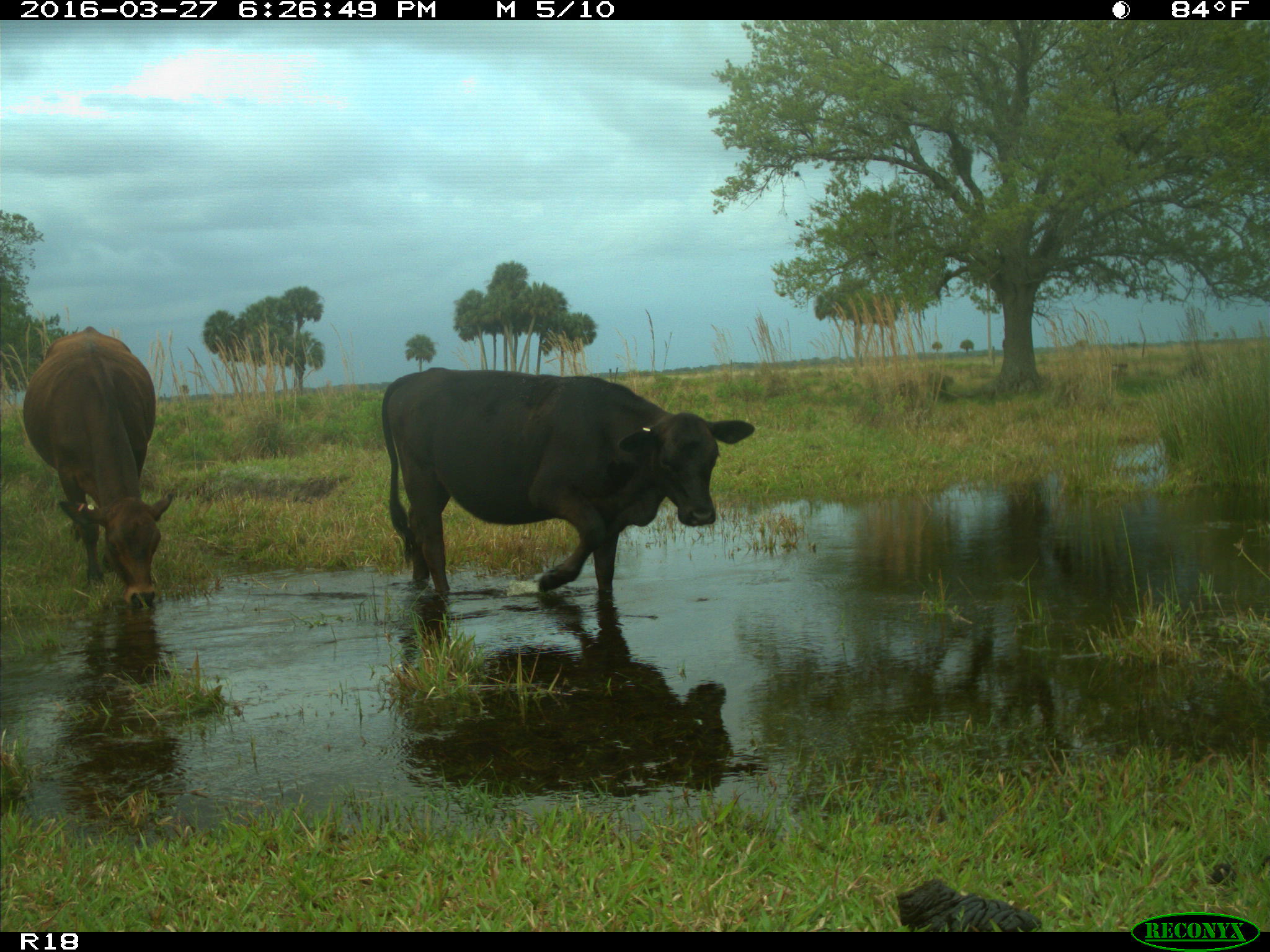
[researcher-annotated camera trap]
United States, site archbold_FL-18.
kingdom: Animalia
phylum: Chordata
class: Mammalia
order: Artiodactyla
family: Bovidae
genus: Bos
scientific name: Bos taurus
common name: domestic cow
Bos taurus (domestic cow).